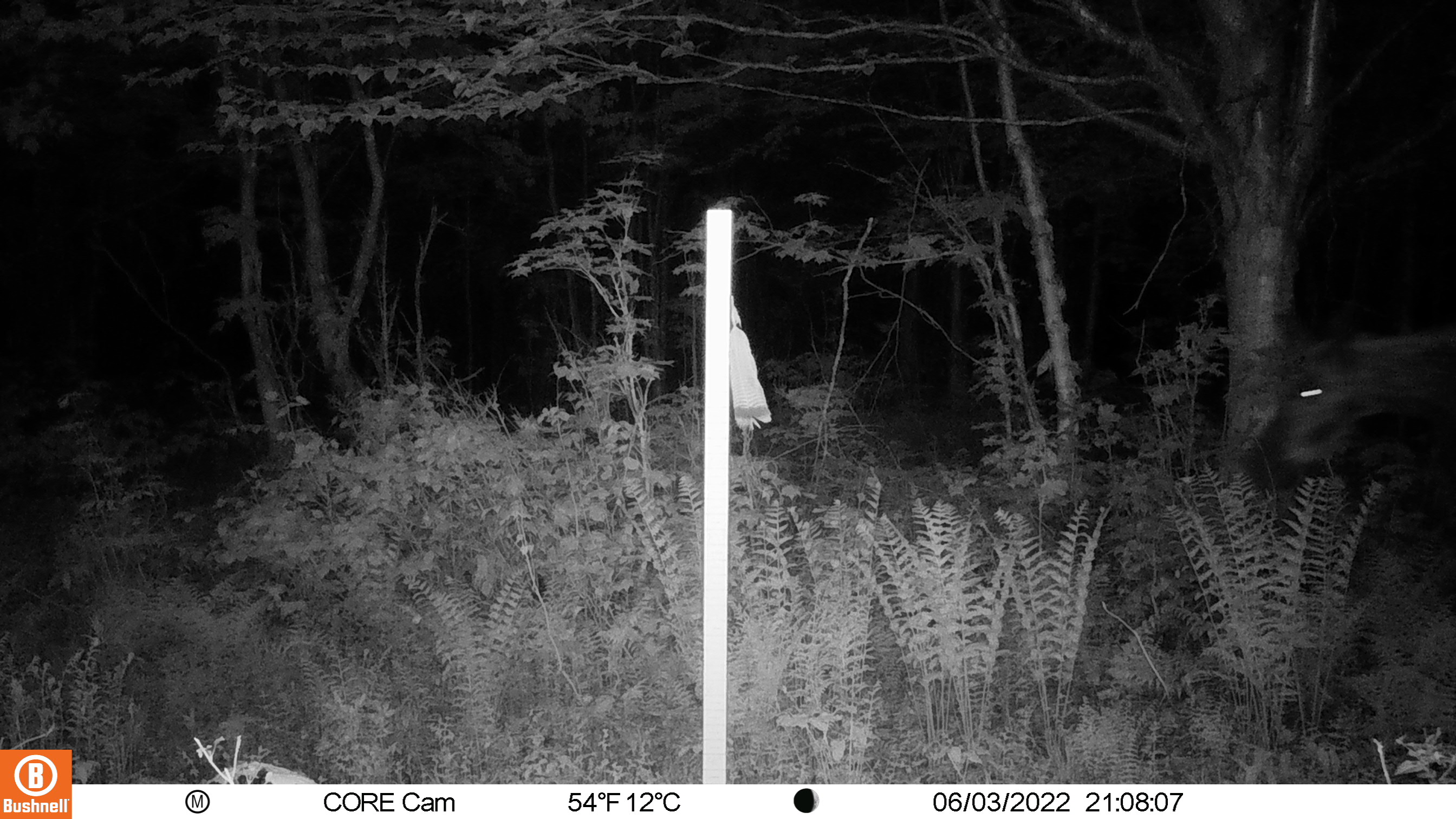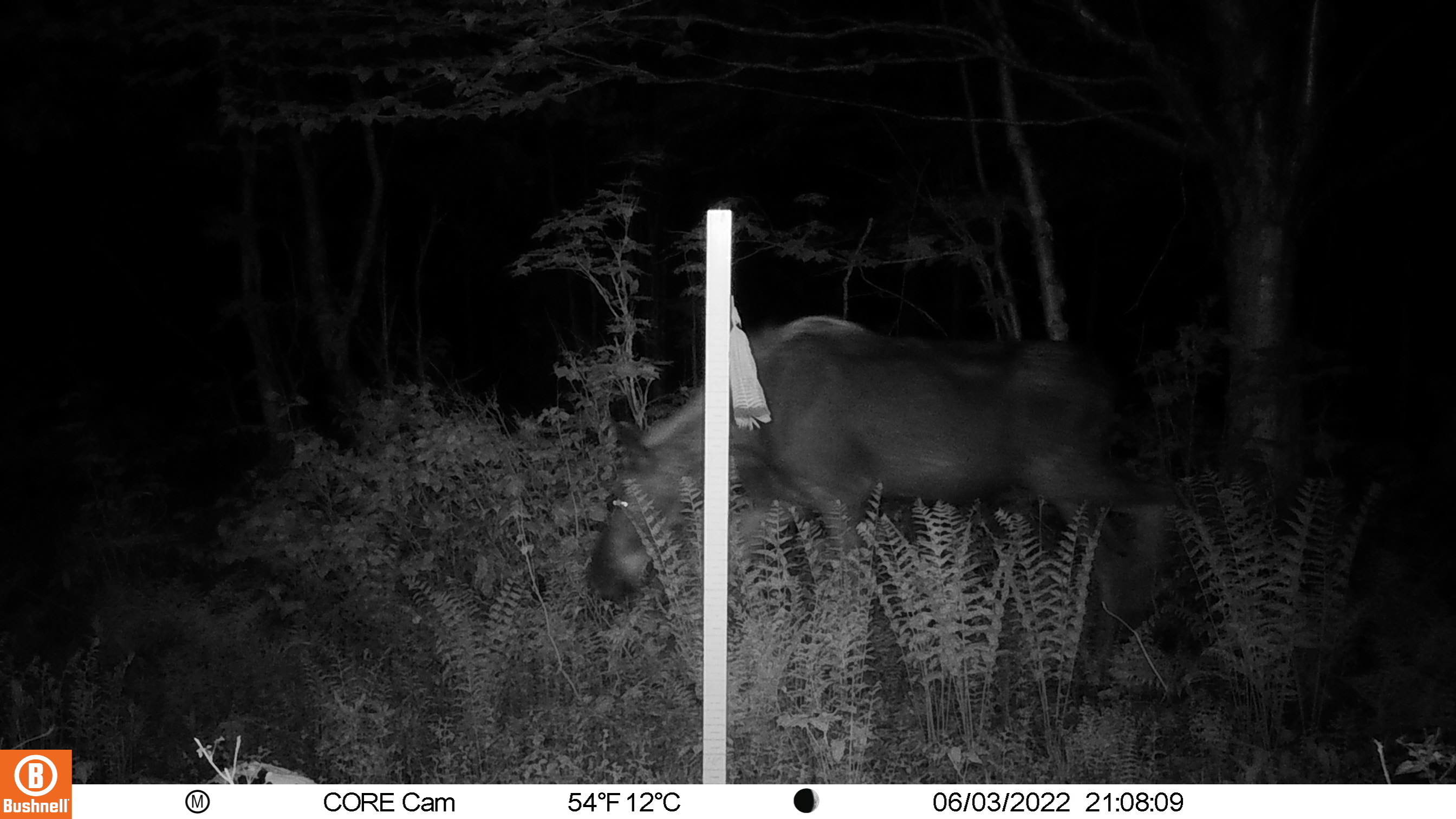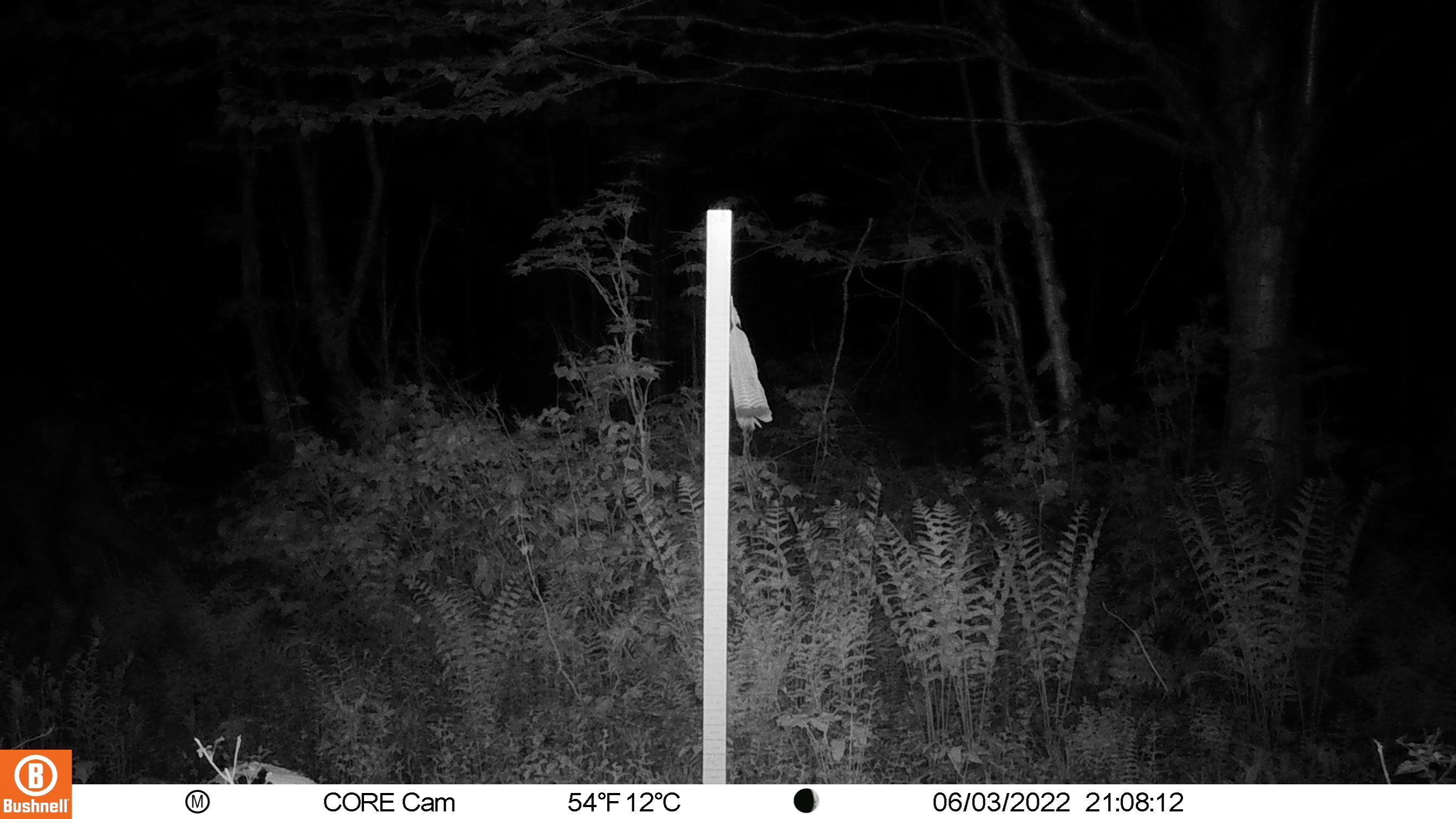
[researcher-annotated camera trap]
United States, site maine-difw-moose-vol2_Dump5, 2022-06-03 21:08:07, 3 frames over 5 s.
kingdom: Animalia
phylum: Chordata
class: Mammalia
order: Artiodactyla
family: Cervidae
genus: Alces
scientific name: Alces alces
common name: moose